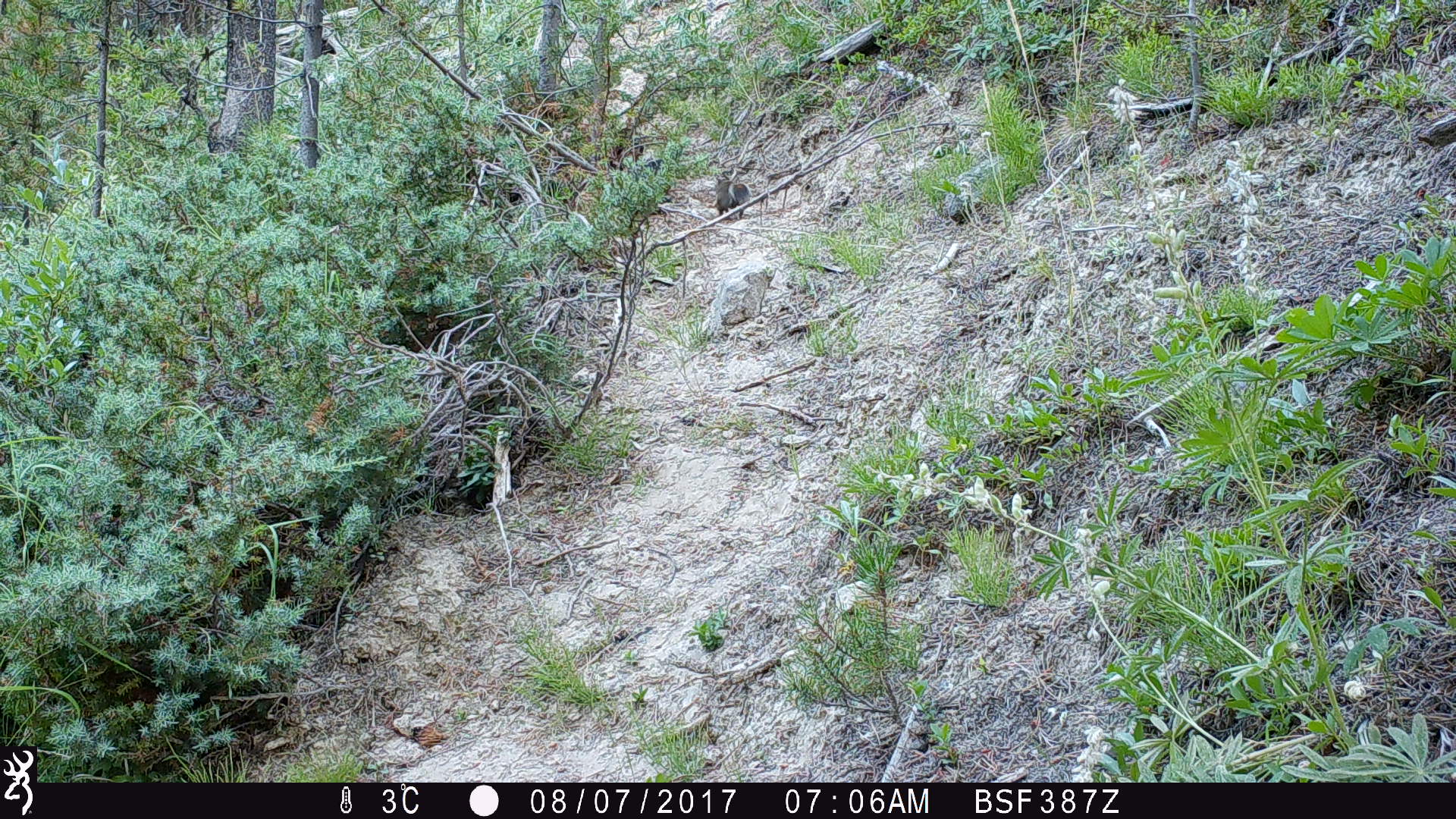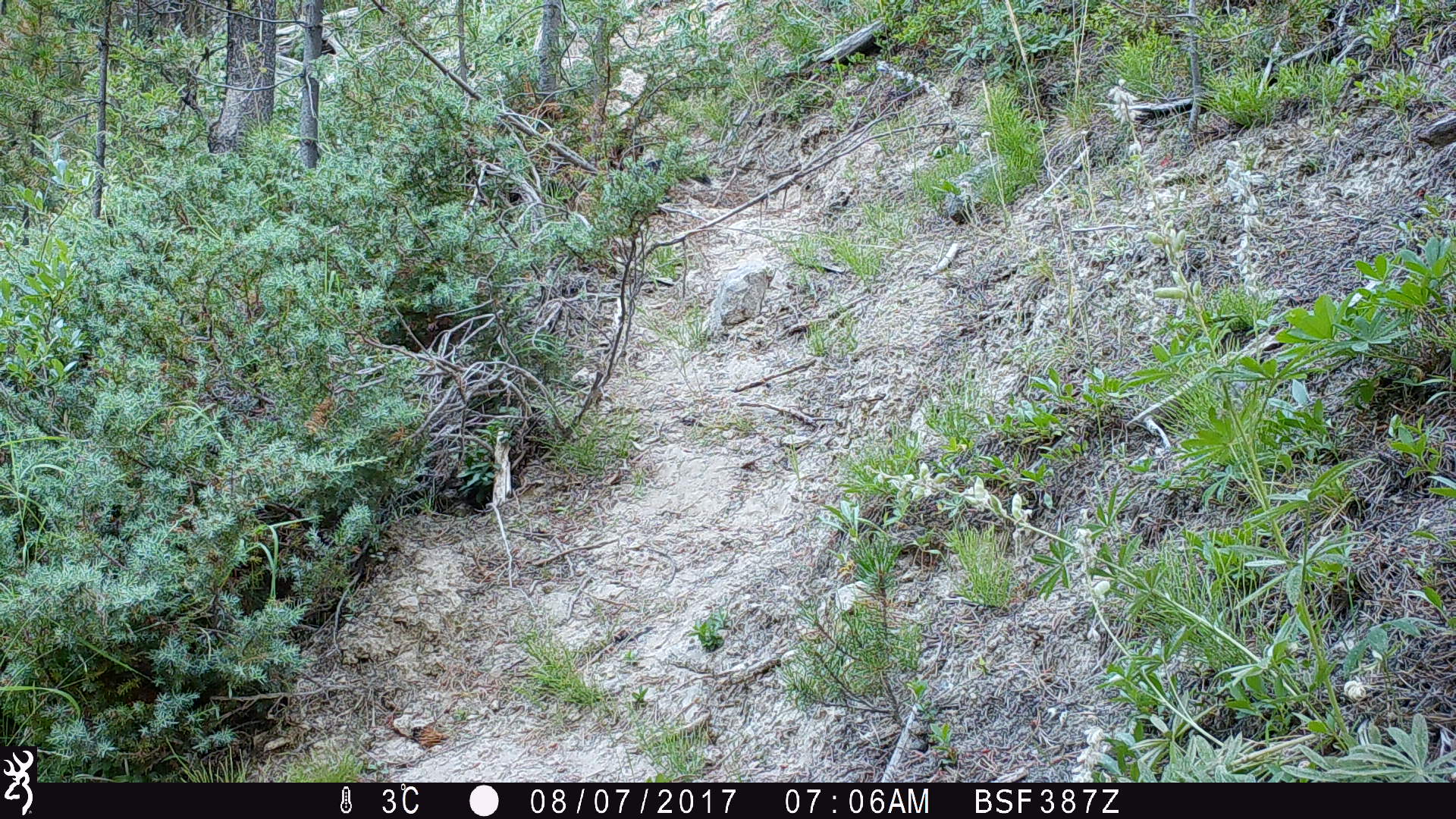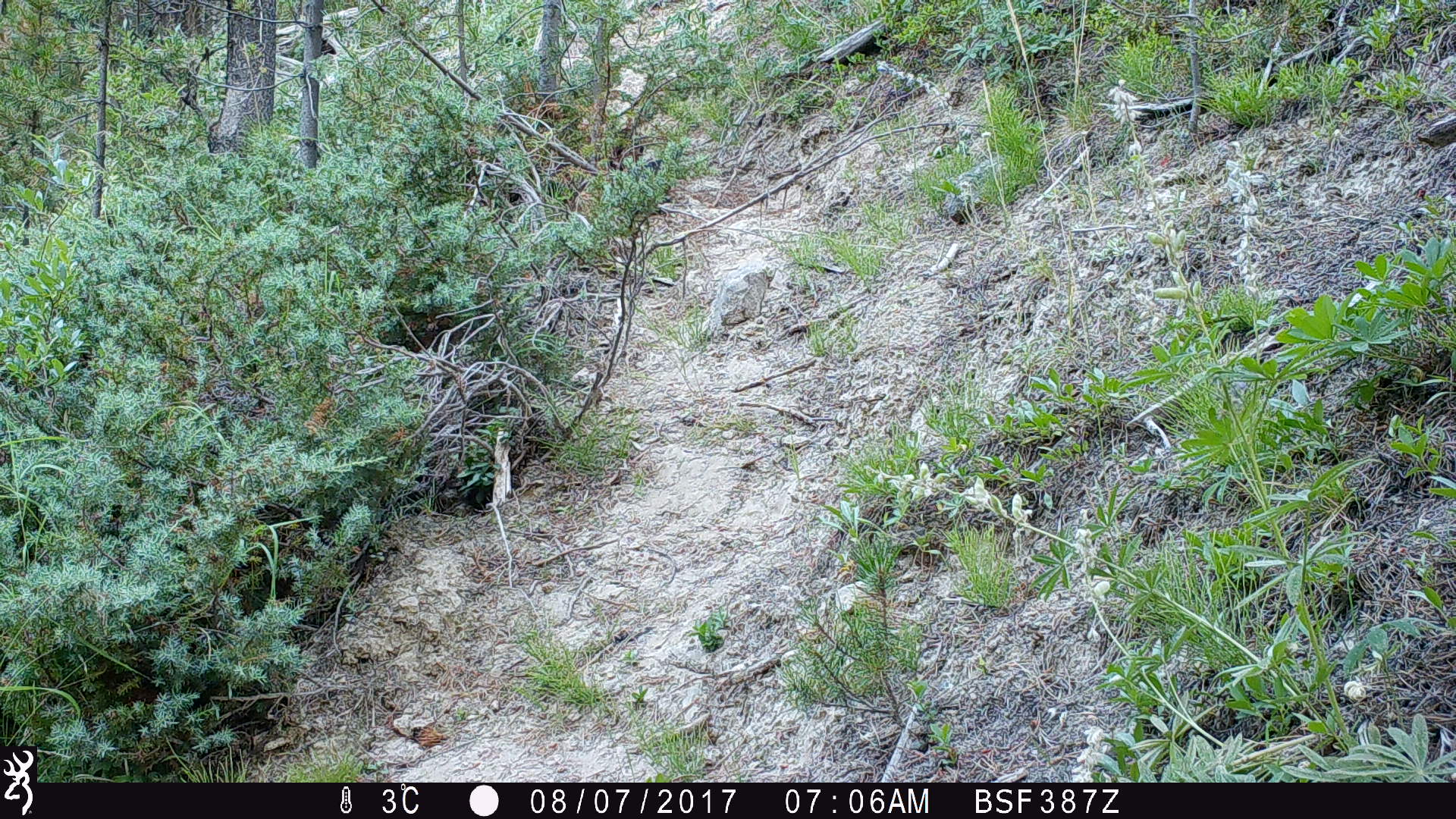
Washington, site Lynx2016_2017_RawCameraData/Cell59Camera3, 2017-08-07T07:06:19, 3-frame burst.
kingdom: Animalia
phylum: Chordata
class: Mammalia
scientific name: Mammalia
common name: small mammal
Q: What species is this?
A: Small mammal (Mammalia).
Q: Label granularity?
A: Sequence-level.